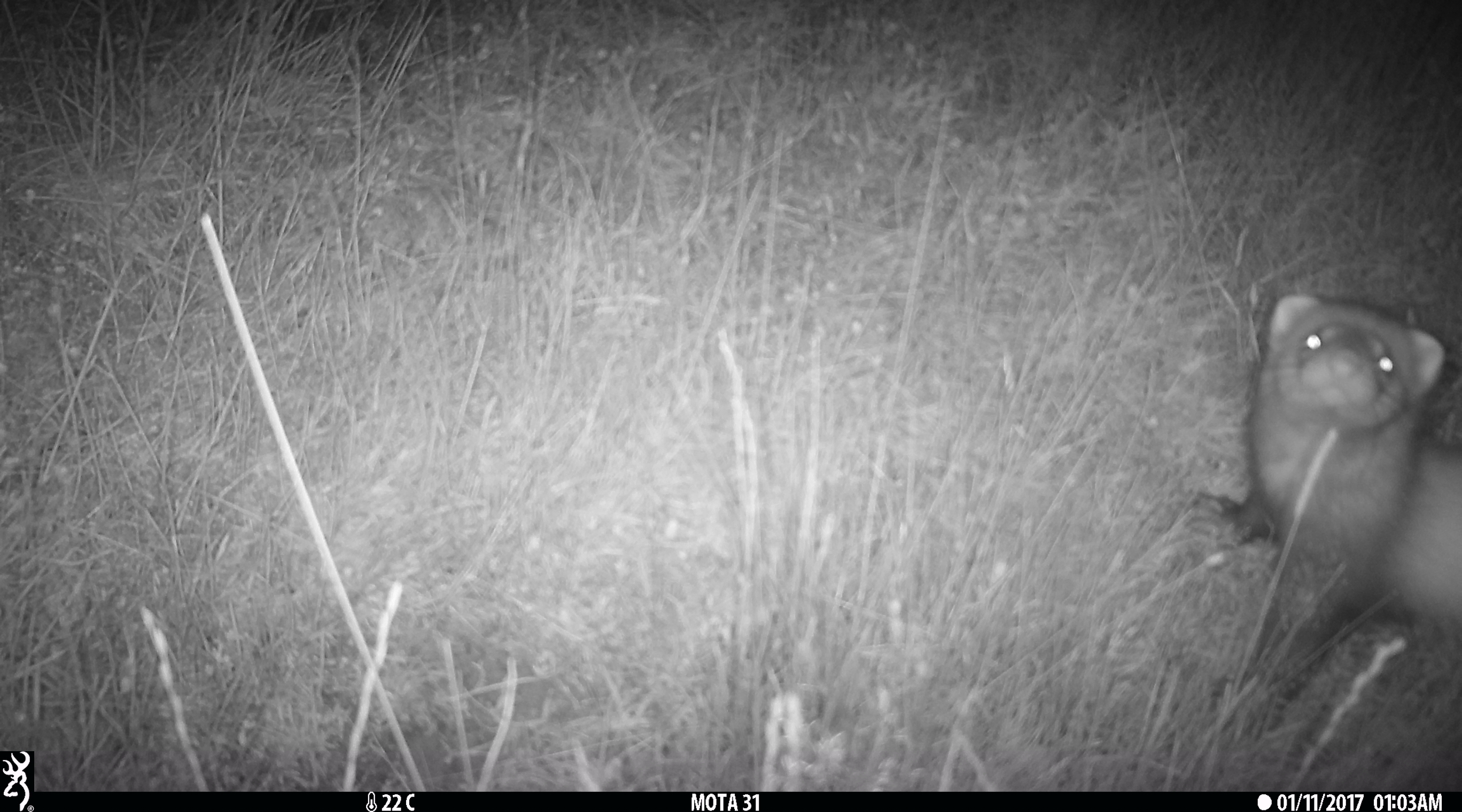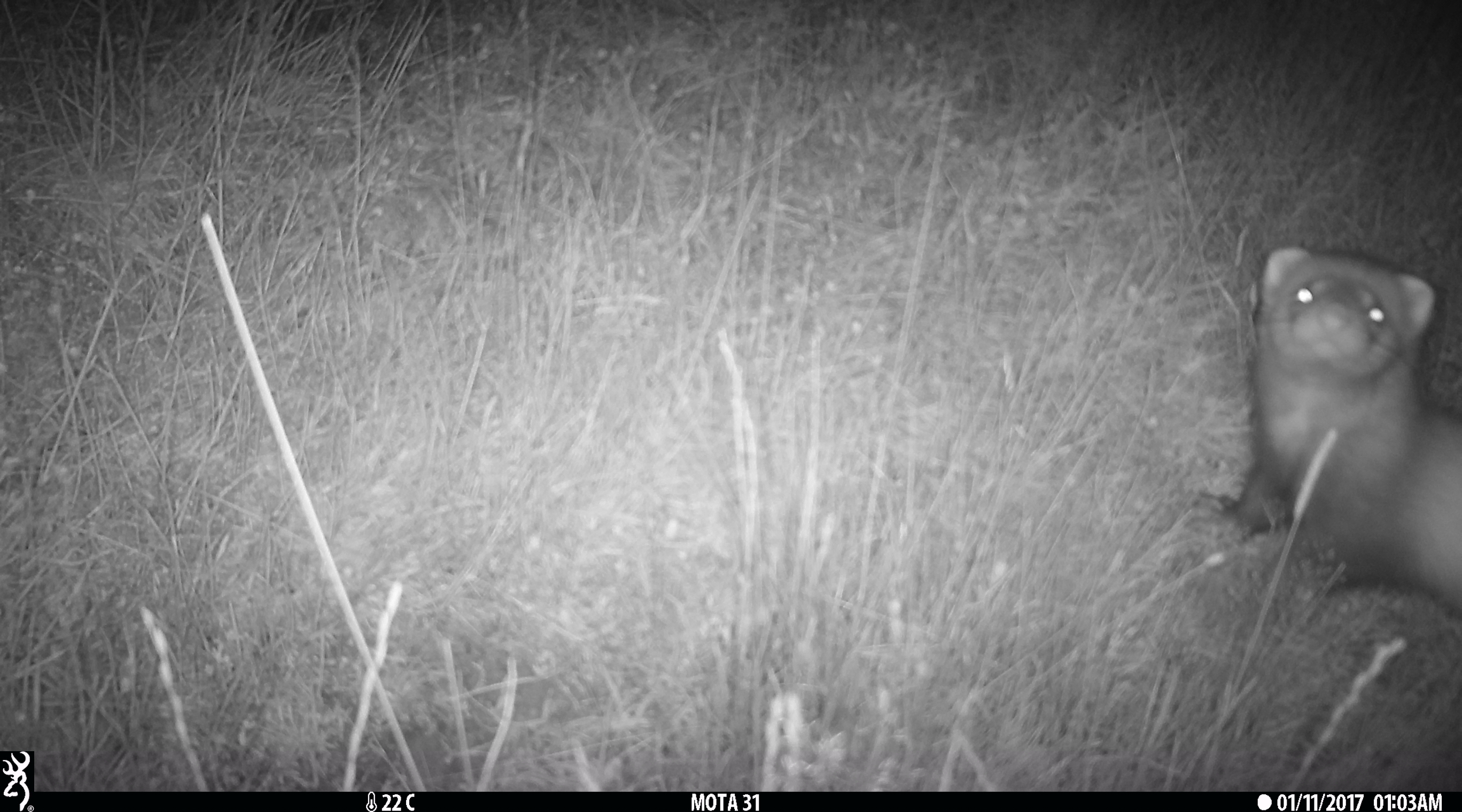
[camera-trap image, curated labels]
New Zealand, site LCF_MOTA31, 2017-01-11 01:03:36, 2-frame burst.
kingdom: Animalia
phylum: Chordata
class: Mammalia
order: Carnivora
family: Mustelidae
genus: Mustela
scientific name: Mustela furo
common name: ferret